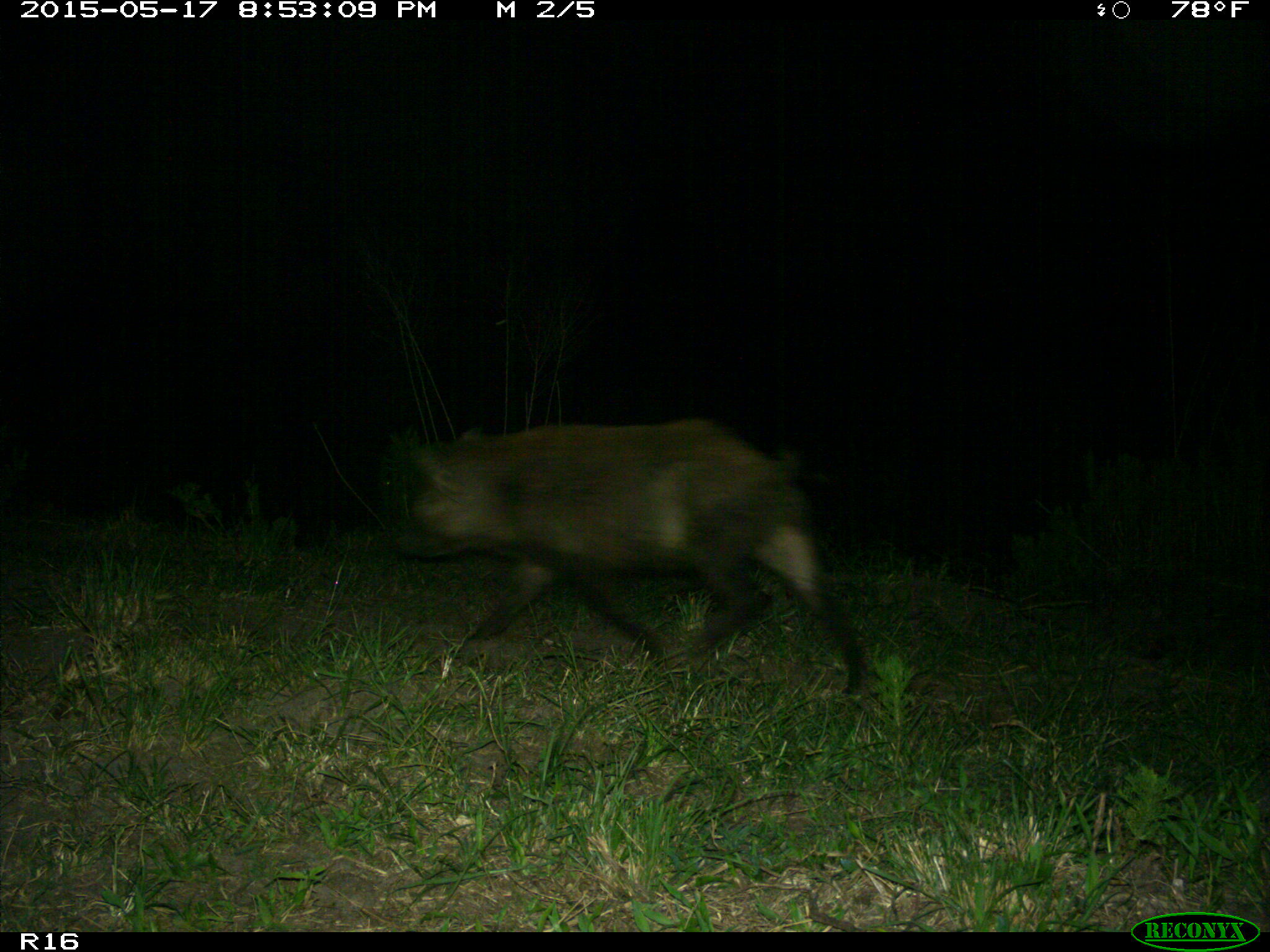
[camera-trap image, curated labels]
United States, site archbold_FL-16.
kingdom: Animalia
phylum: Chordata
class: Mammalia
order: Artiodactyla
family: Suidae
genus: Sus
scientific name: Sus scrofa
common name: wild boar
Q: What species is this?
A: Sus scrofa (wild boar).